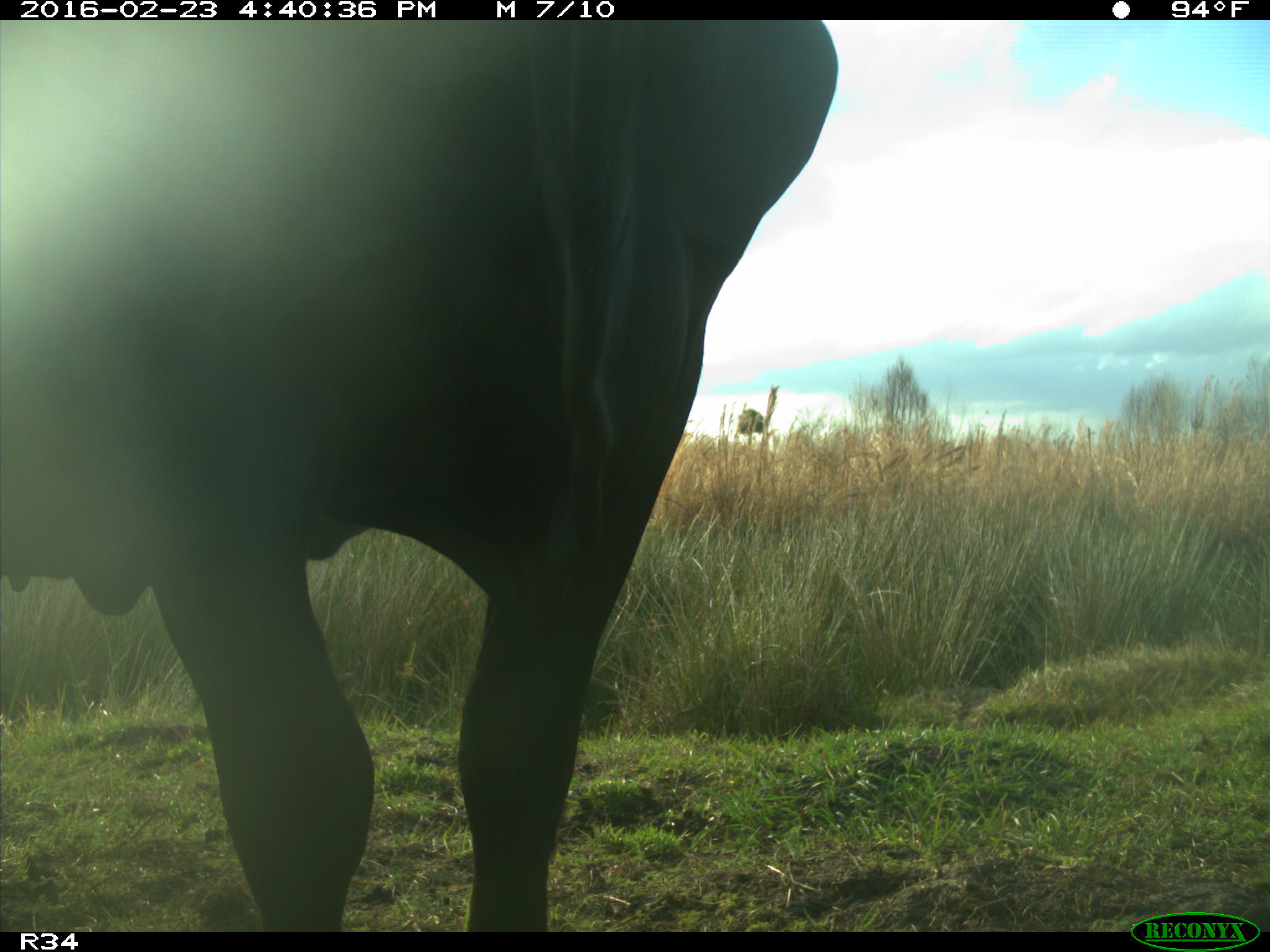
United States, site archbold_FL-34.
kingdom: Animalia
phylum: Chordata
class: Mammalia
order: Artiodactyla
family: Bovidae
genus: Bos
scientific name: Bos taurus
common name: domestic cow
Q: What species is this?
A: Bos taurus (domestic cow).